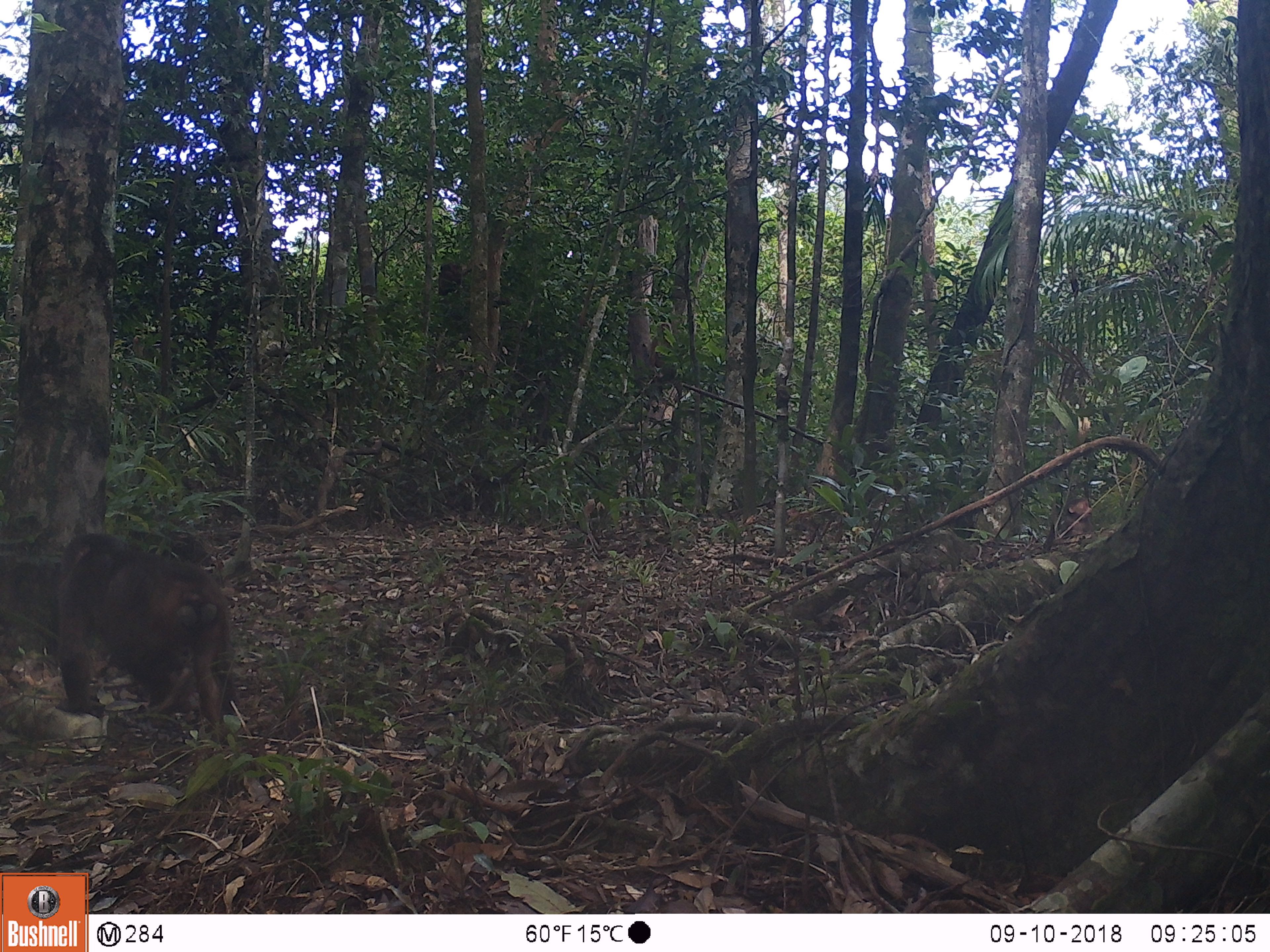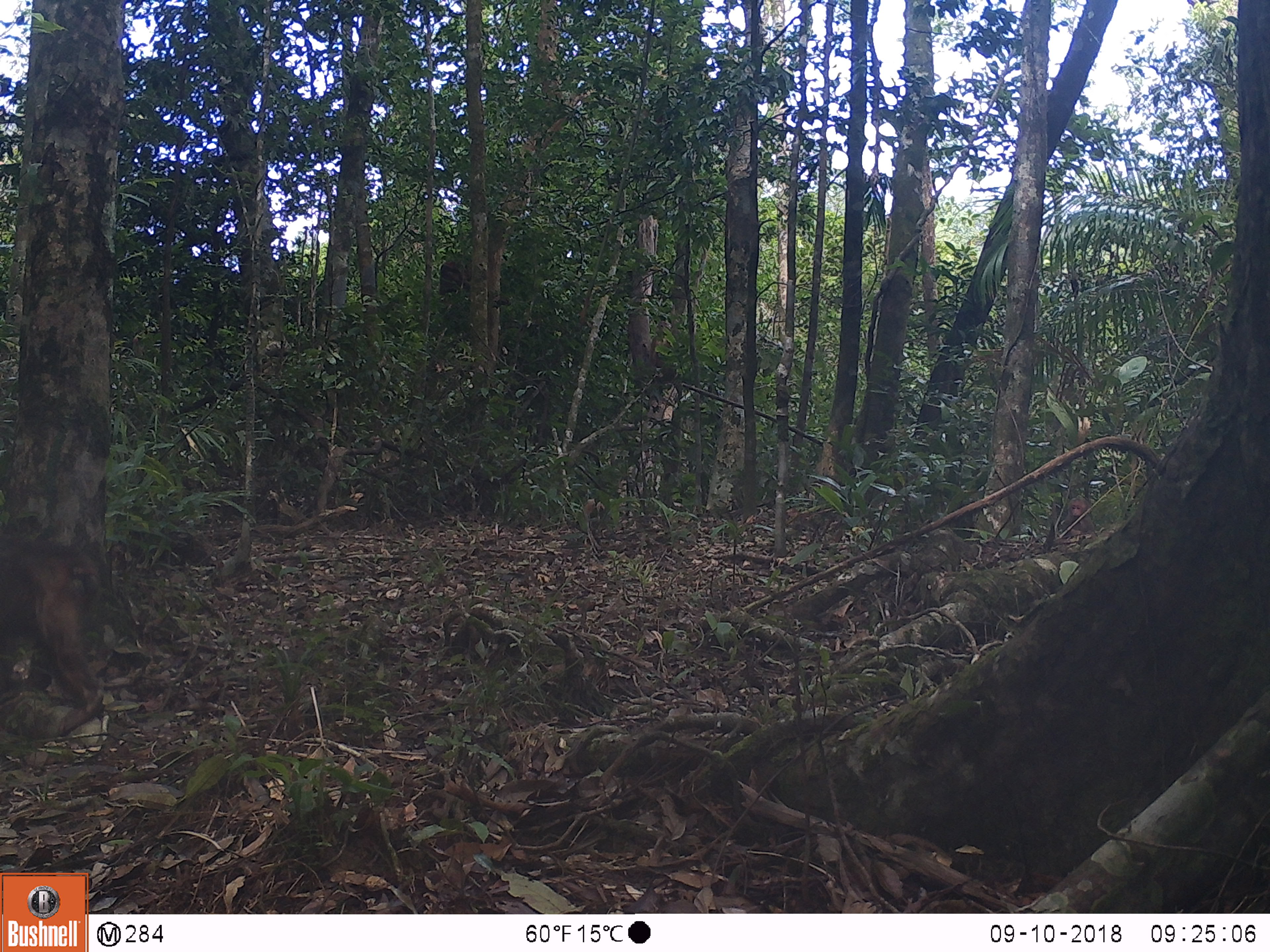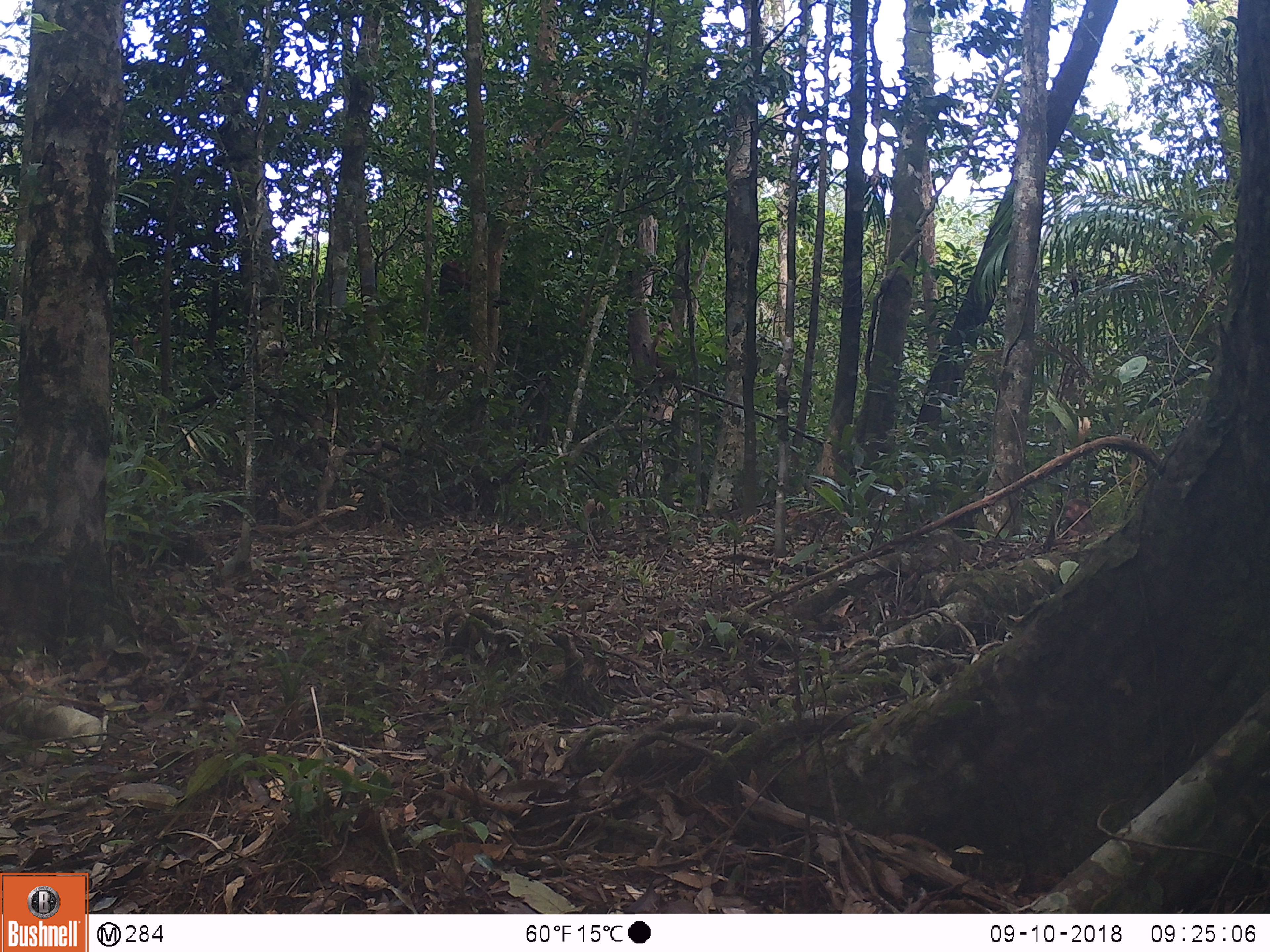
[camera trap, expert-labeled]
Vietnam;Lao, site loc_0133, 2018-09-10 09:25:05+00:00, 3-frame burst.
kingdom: Animalia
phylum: Chordata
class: Mammalia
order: Primates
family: Cercopithecidae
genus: Macaca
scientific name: Macaca arctoides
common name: stump-tailed macaque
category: stump tailed macaque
Stump tailed macaque (stump-tailed macaque) (Macaca arctoides). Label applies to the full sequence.